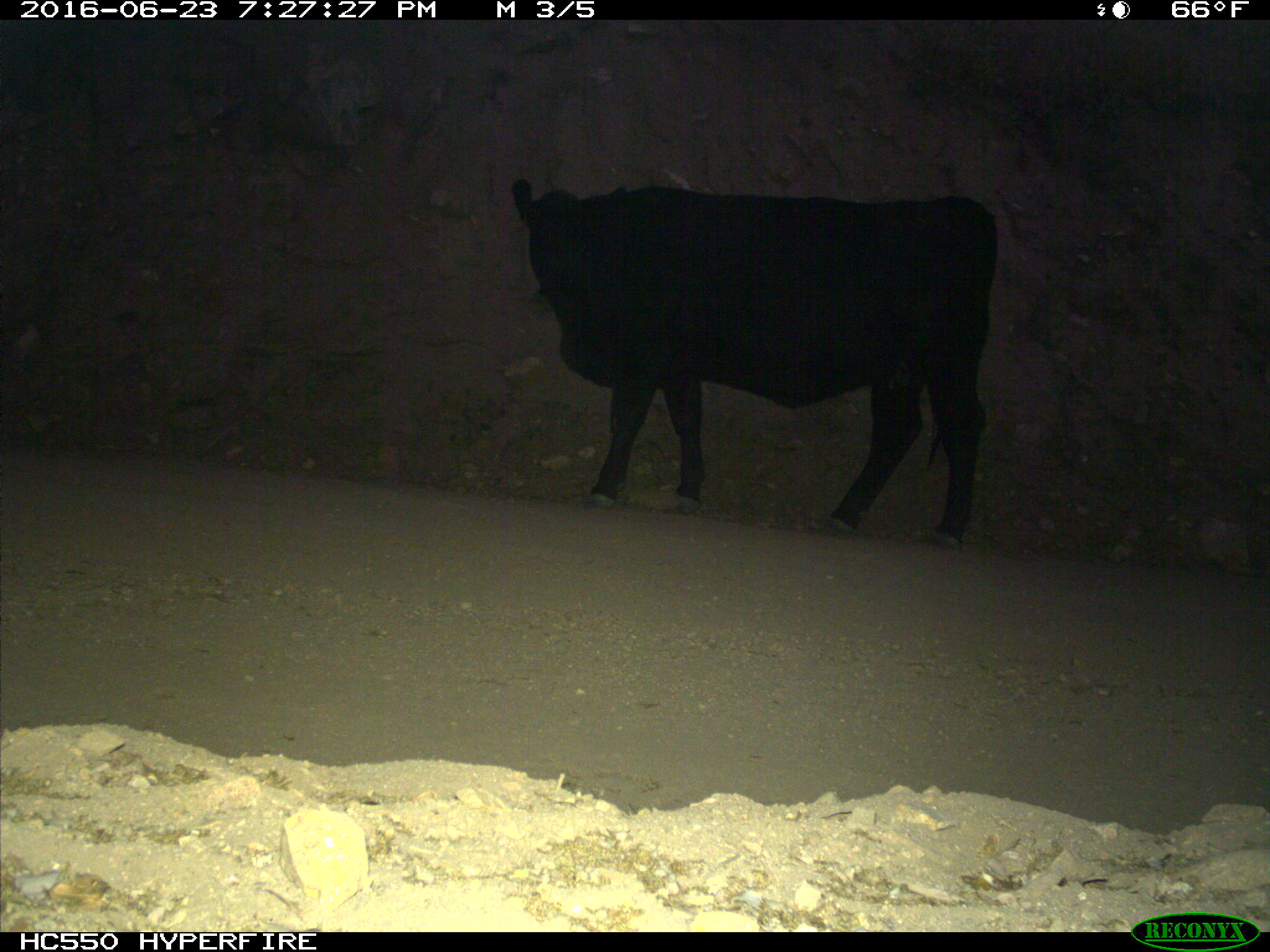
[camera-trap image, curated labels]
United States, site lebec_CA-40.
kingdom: Animalia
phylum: Chordata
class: Mammalia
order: Artiodactyla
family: Bovidae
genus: Bos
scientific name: Bos taurus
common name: domestic cow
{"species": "Bos taurus (domestic cow)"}